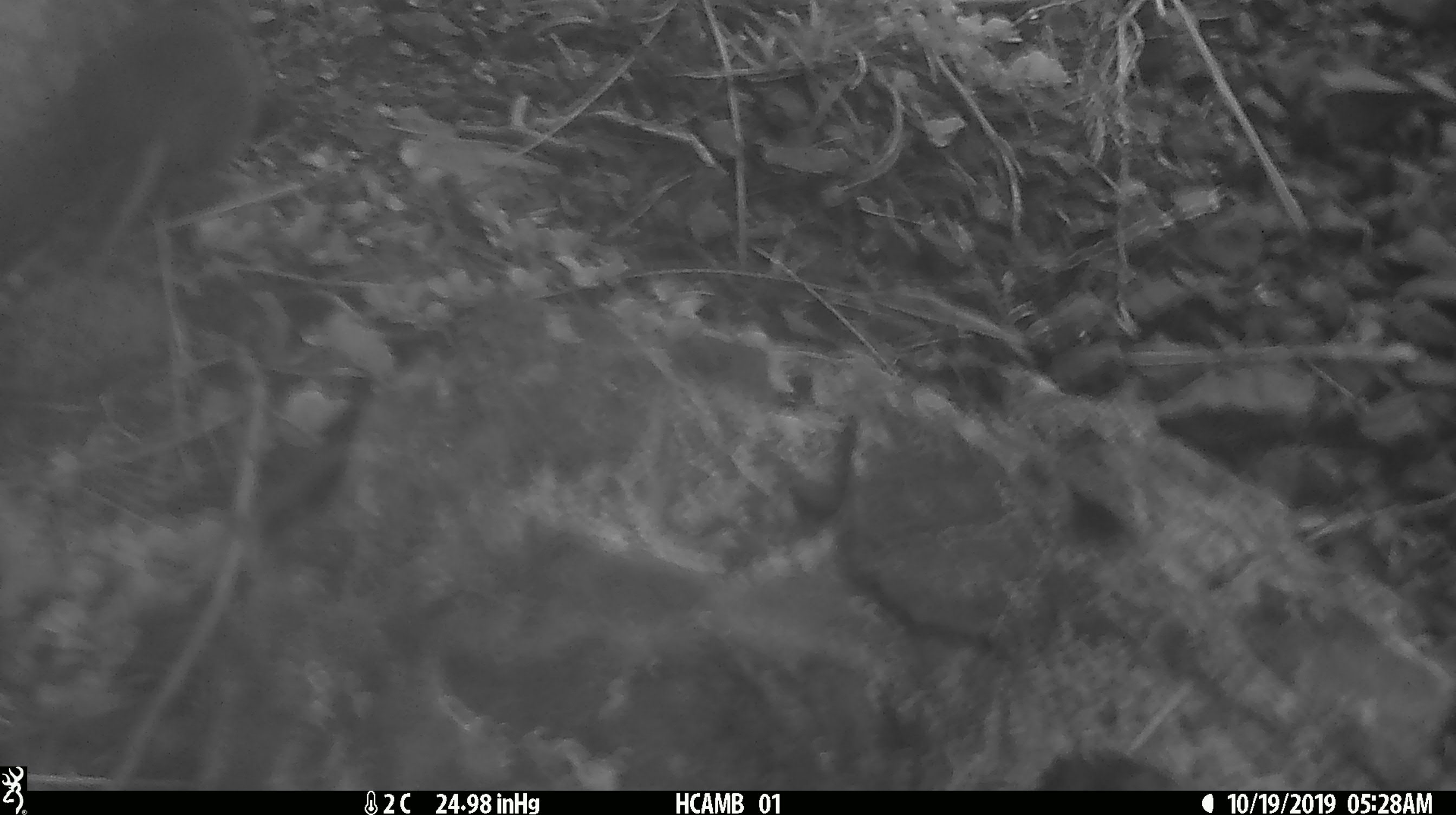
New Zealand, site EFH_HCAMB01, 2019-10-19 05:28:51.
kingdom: Animalia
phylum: Chordata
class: Mammalia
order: Rodentia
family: Muridae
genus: Mus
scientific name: Mus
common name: mouse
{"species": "mouse (Mus)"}